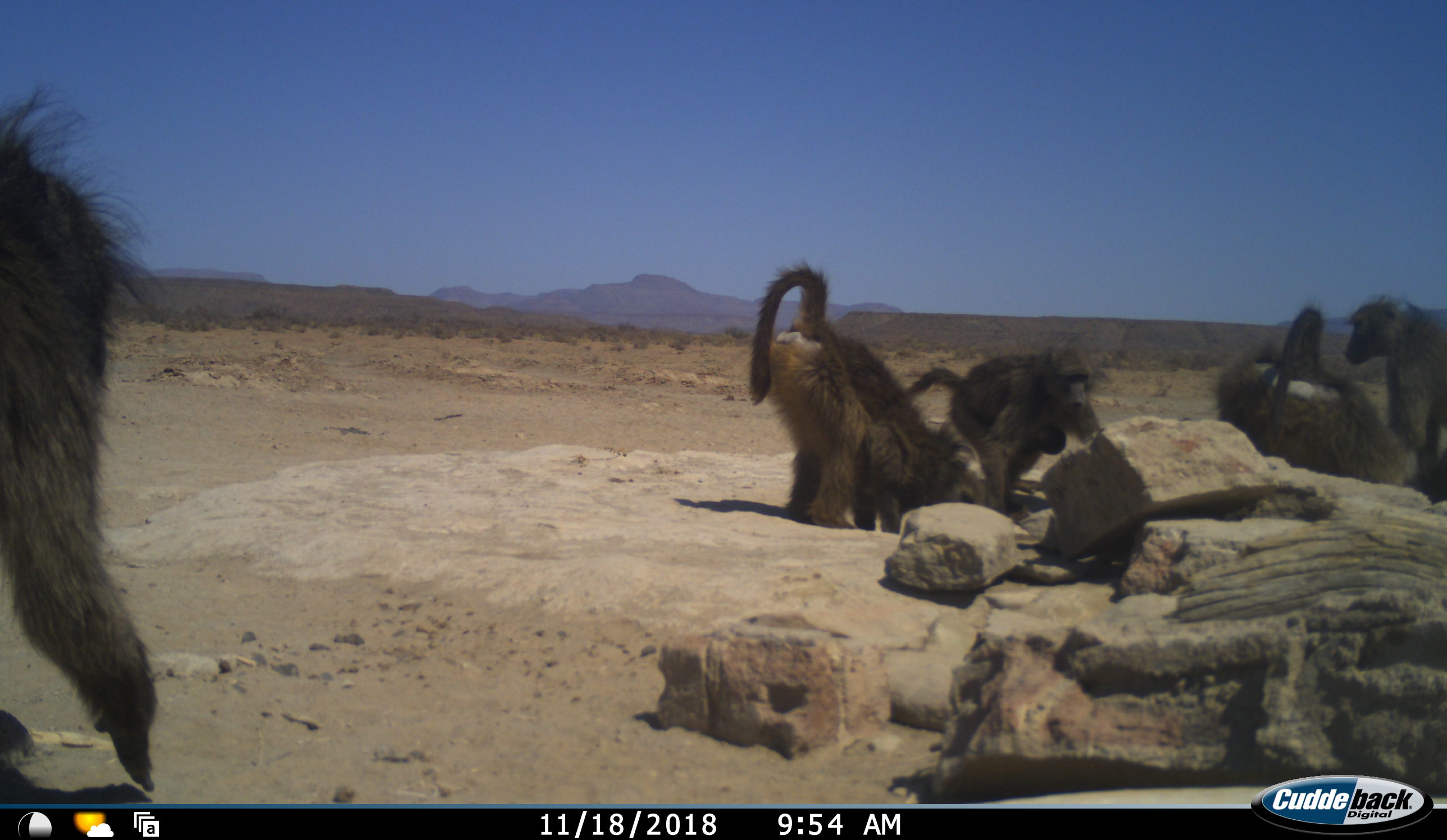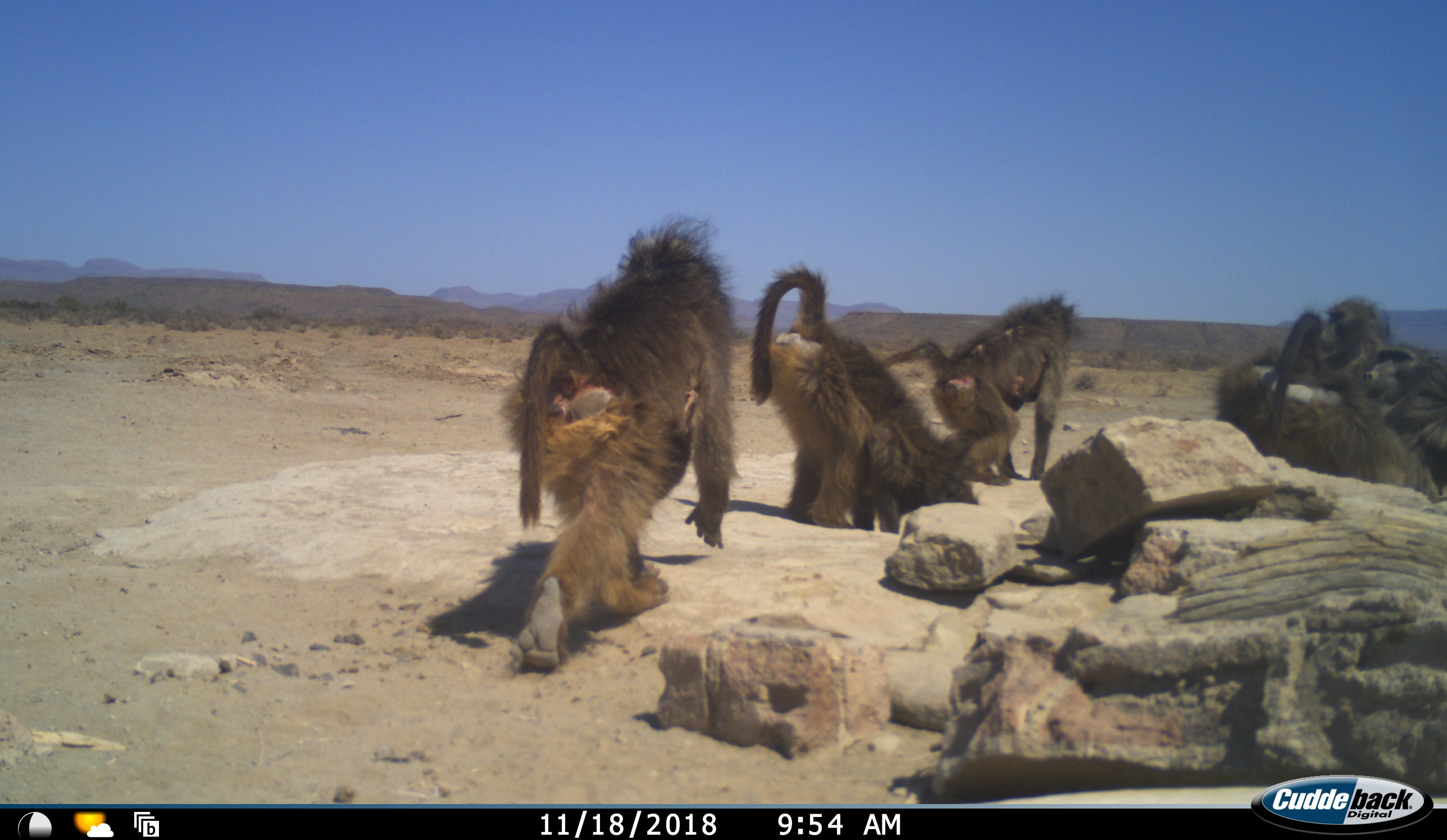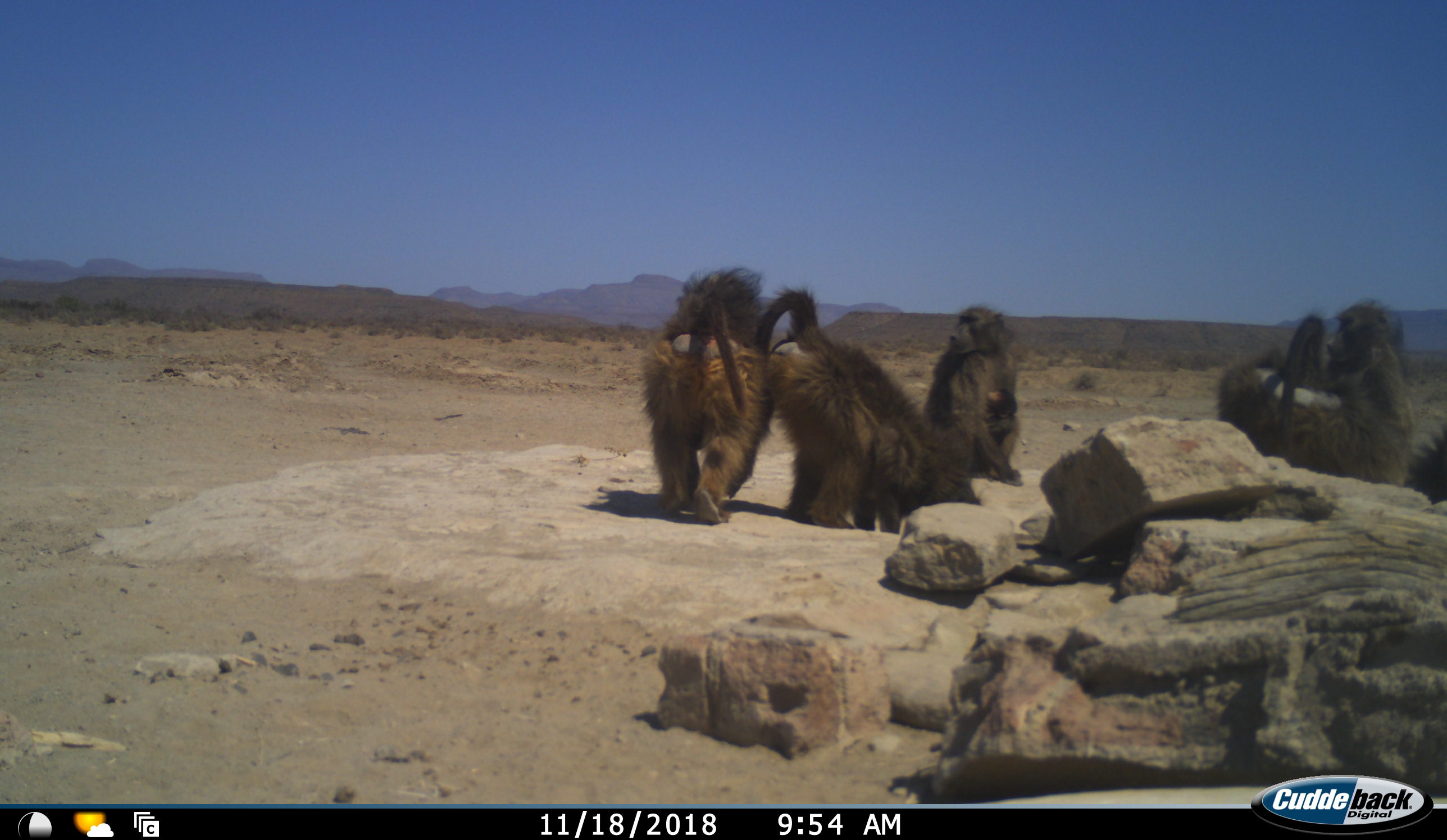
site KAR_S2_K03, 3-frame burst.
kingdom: Animalia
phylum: Chordata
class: Mammalia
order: Primates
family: Cercopithecidae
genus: Papio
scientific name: Papio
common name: baboon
Baboon (Papio), count 6. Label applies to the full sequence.